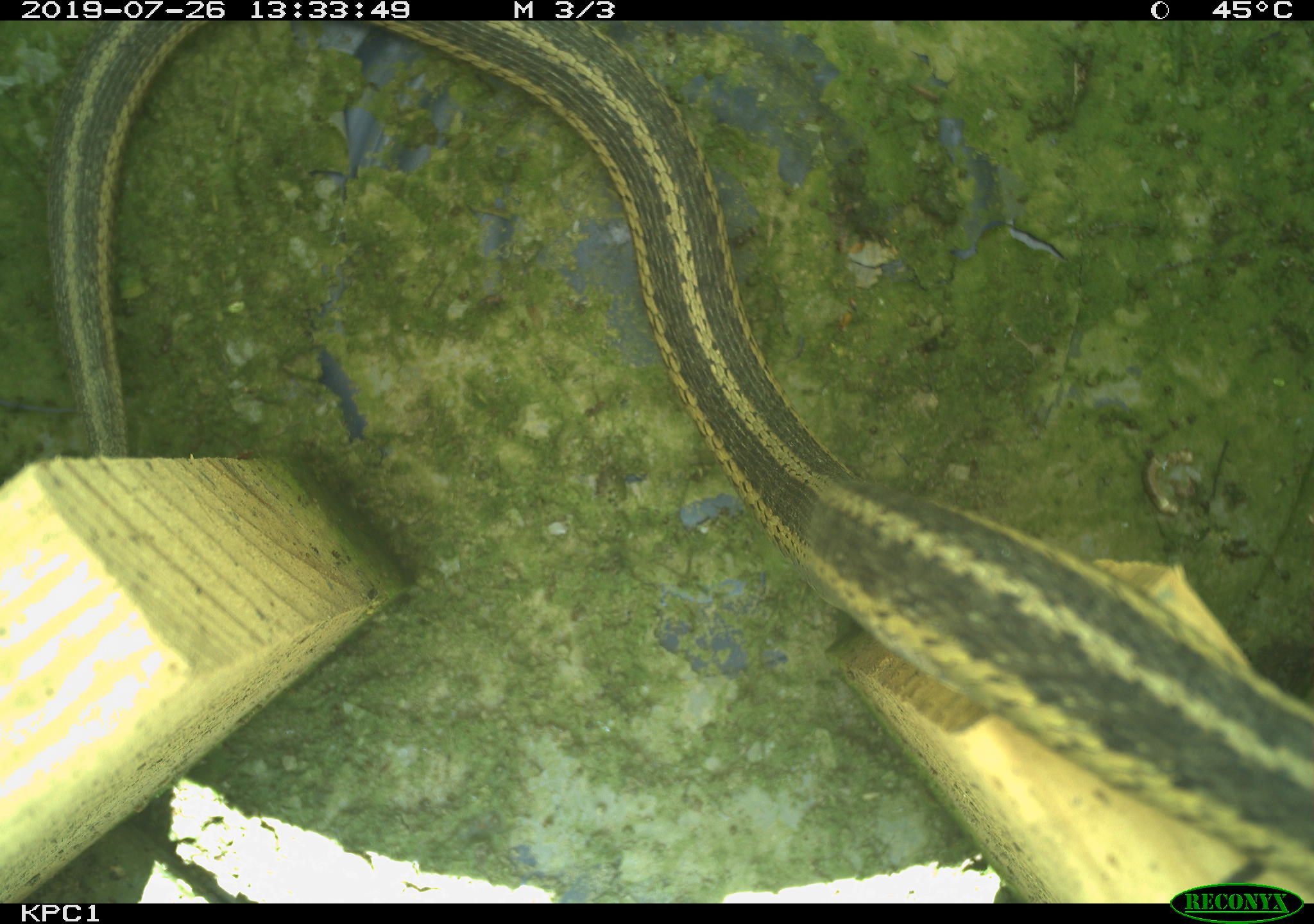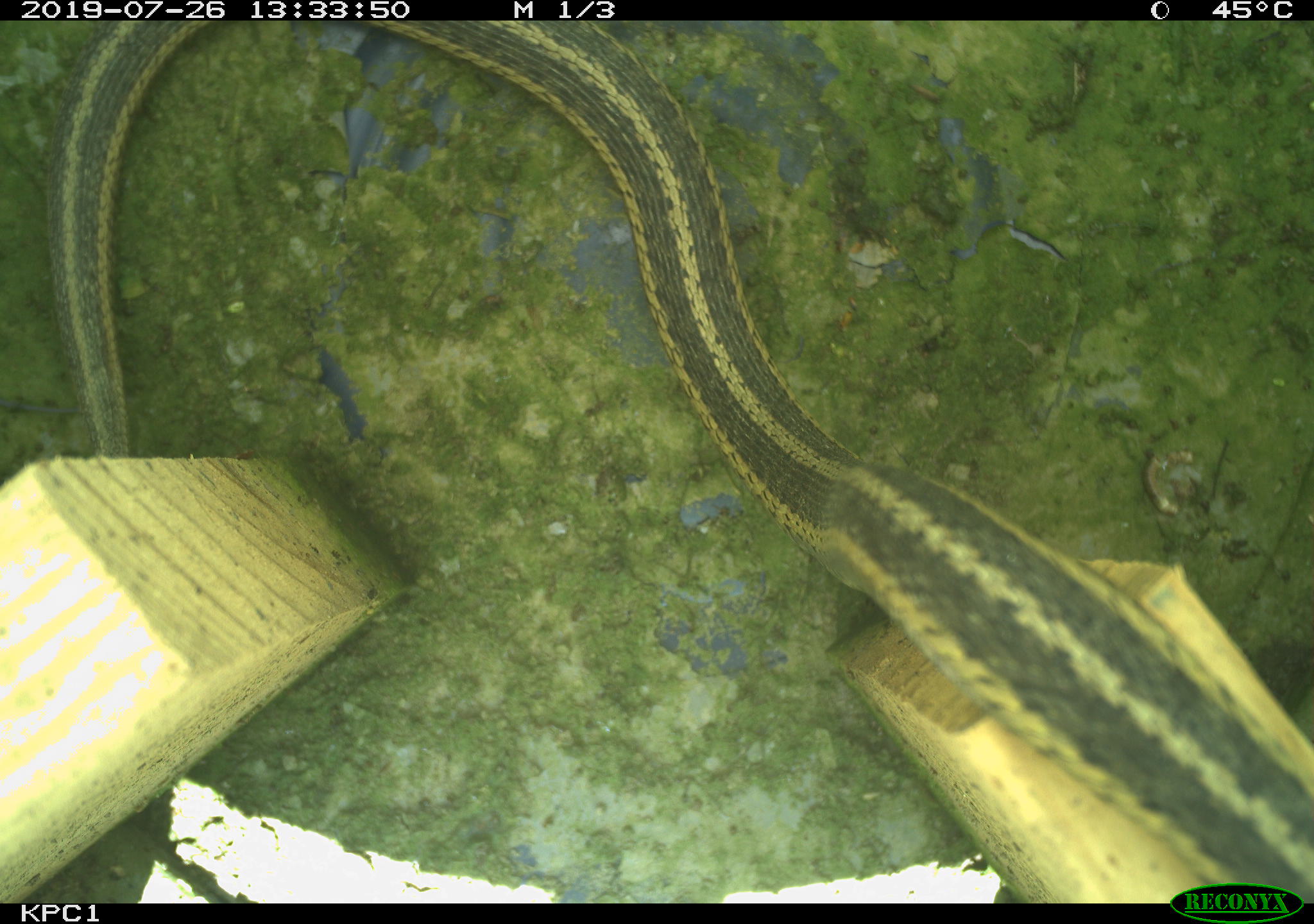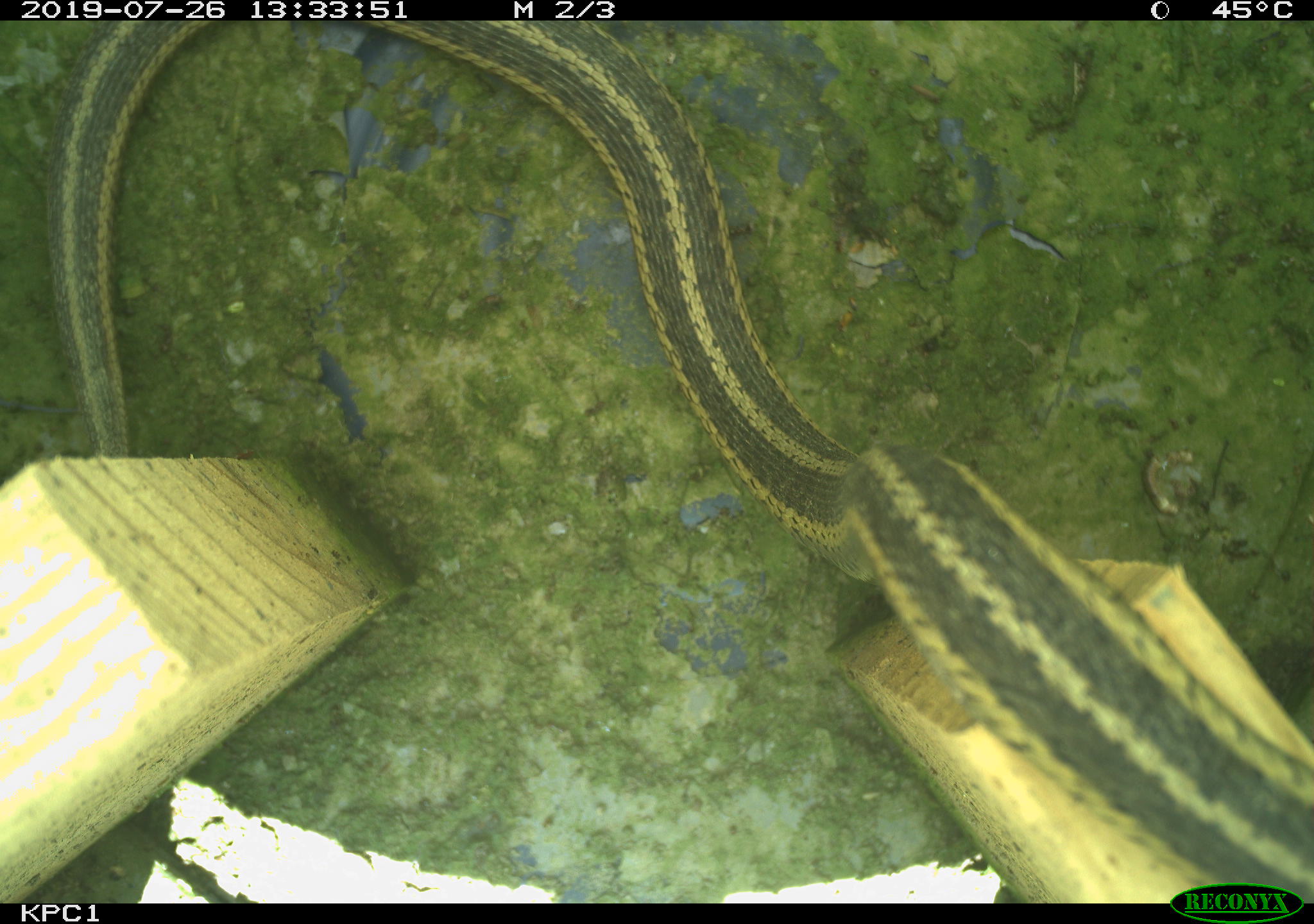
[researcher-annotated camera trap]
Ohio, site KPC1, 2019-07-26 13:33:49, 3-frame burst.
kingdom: Animalia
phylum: Chordata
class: Reptilia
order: Squamata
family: Colubridae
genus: Thamnophis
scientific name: Thamnophis sirtalis sirtalis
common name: eastern gartersnake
Eastern gartersnake (Thamnophis sirtalis sirtalis).